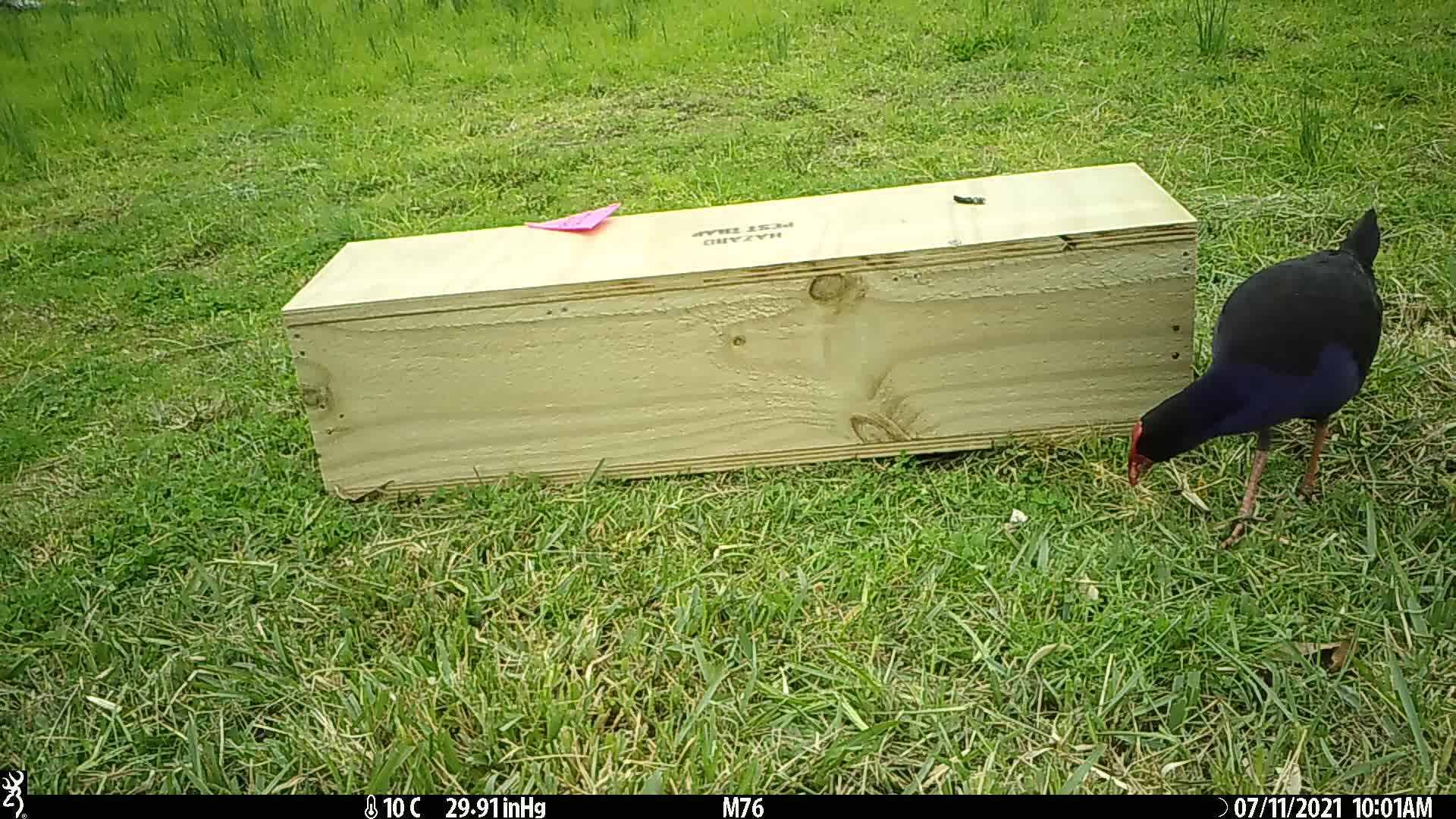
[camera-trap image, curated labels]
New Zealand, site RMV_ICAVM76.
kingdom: Animalia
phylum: Chordata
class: Aves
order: Gruiformes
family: Rallidae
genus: Porphyrio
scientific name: Porphyrio melanotus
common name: australasian swamphen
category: pukeko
Pukeko (australasian swamphen) (Porphyrio melanotus).